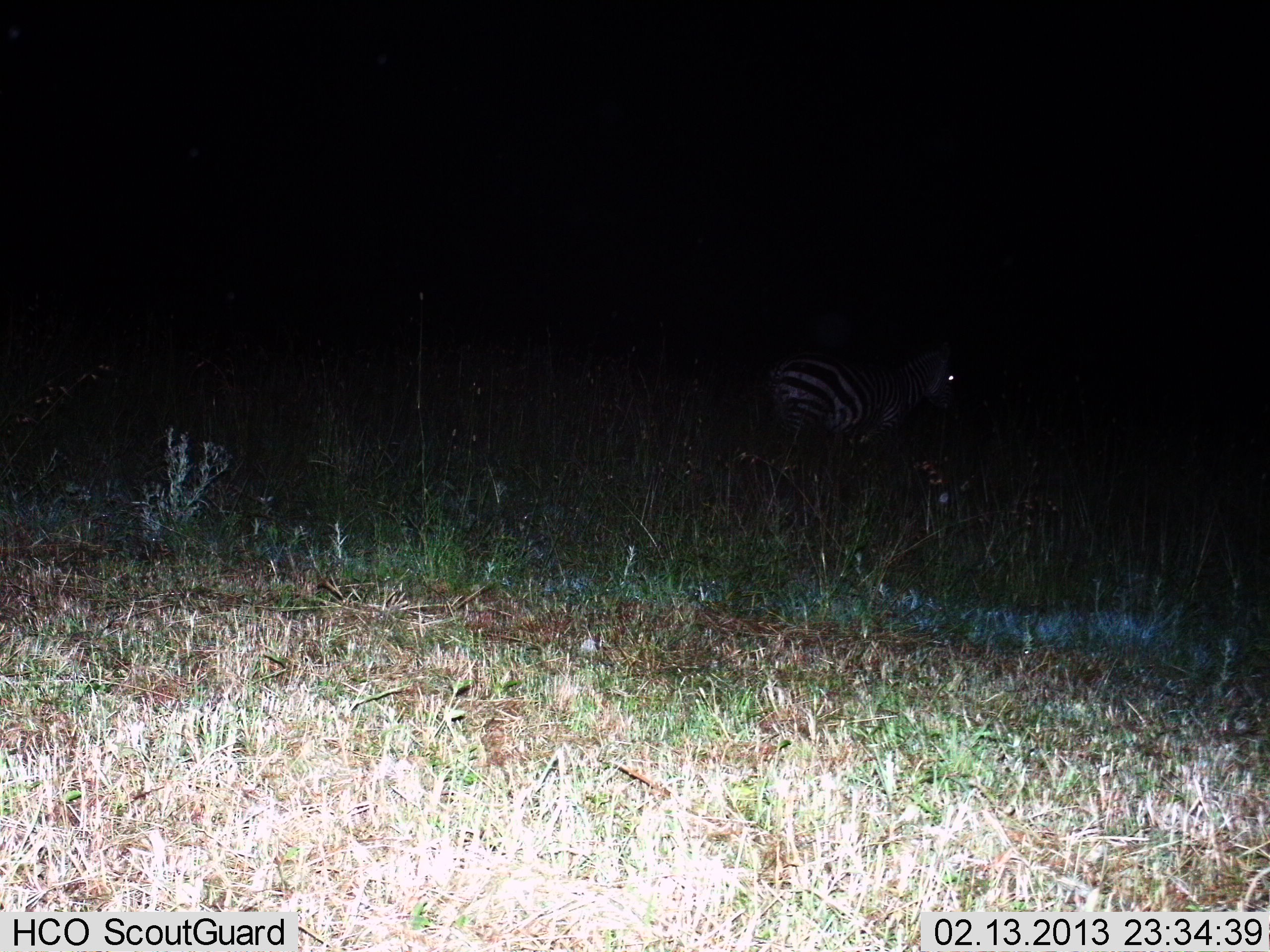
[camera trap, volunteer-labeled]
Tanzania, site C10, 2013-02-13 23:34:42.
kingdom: Animalia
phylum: Chordata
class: Mammalia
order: Perissodactyla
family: Equidae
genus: Equus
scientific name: Equus quagga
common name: plains zebra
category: zebra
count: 1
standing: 75%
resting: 5%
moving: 25%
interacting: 0%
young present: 0%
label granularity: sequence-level